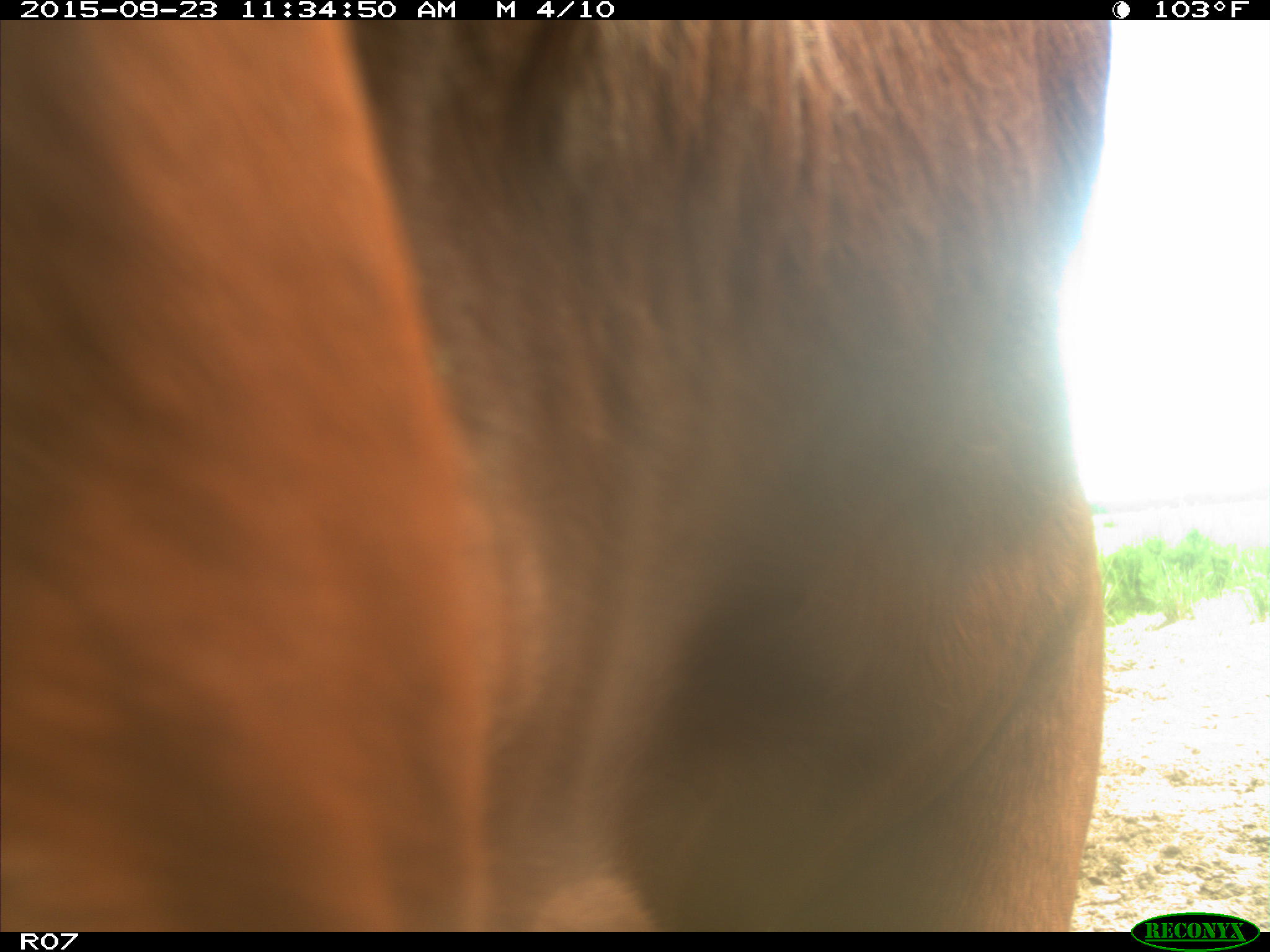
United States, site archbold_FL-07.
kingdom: Animalia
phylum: Chordata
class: Mammalia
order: Artiodactyla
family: Bovidae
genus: Bos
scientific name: Bos taurus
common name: domestic cow